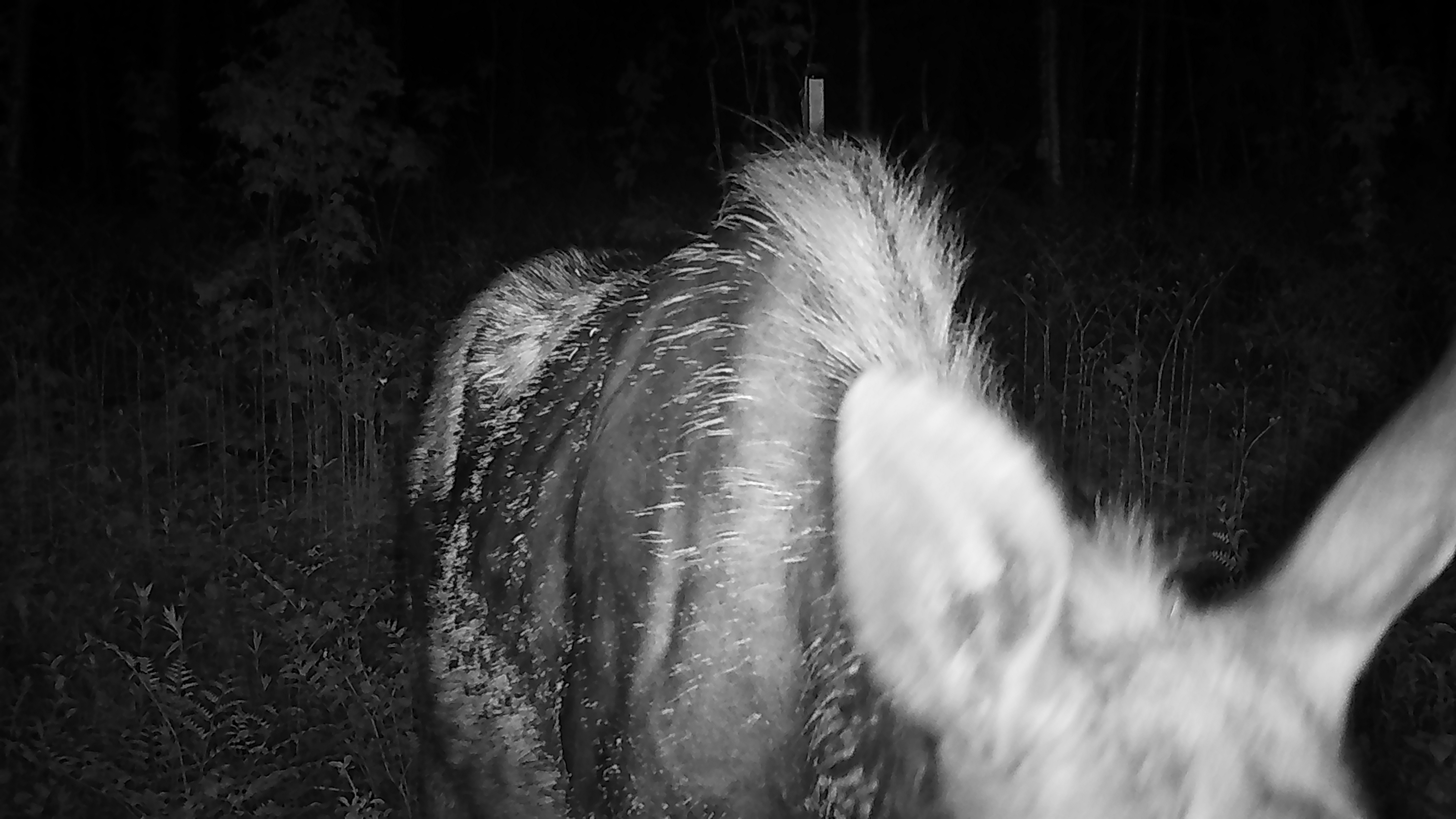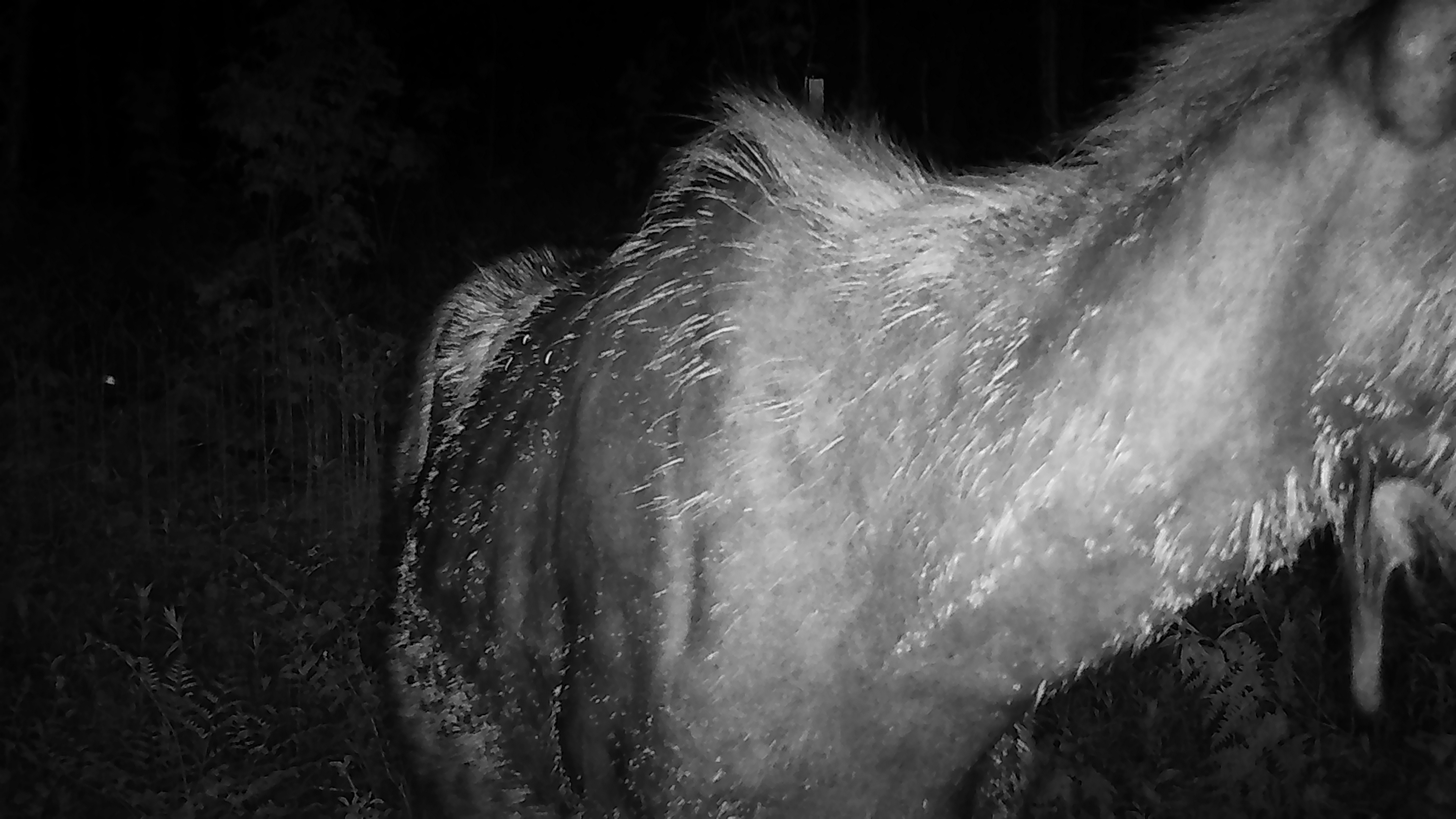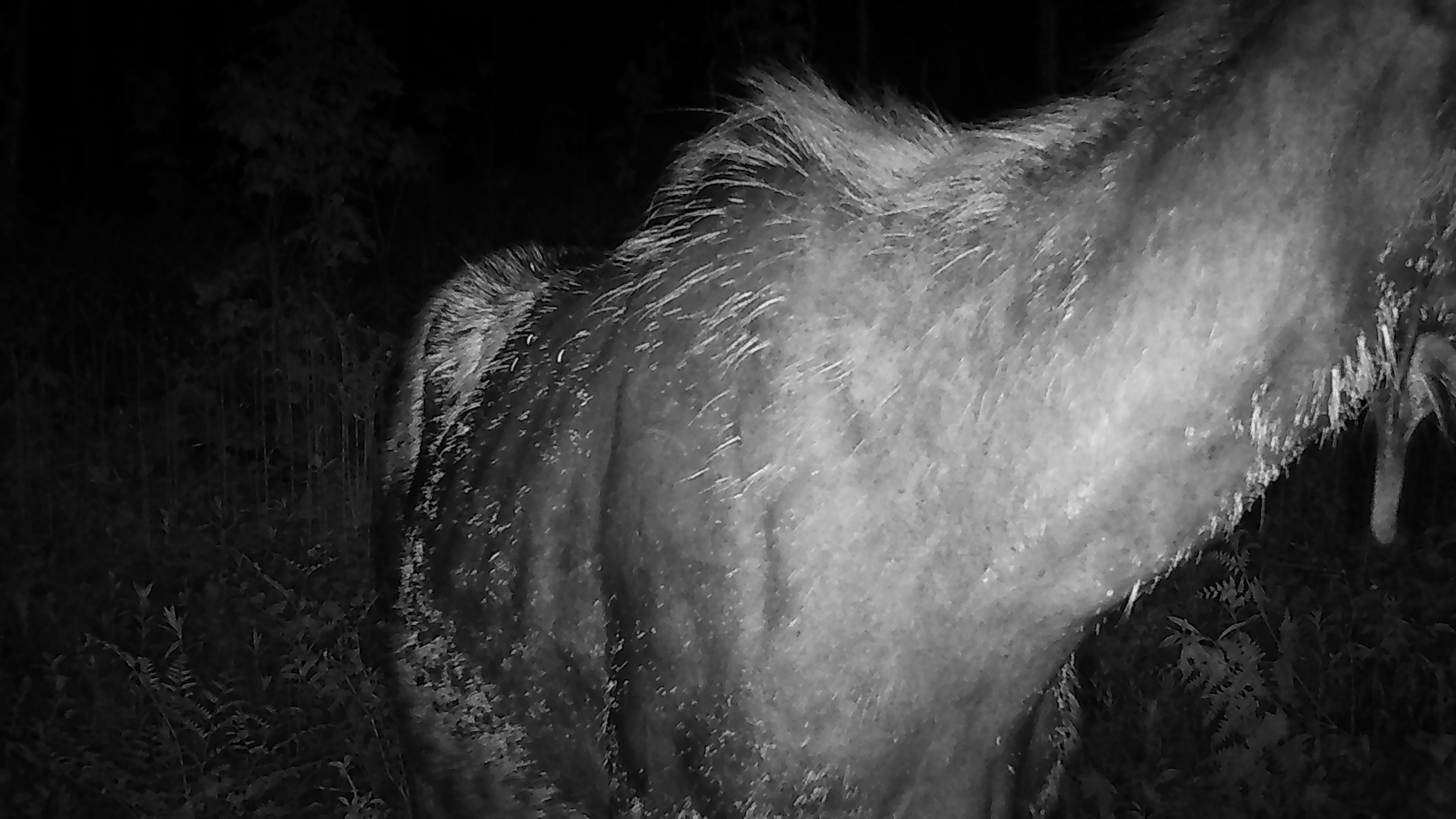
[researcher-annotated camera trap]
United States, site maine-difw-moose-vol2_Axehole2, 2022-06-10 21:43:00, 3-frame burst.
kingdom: Animalia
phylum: Chordata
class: Mammalia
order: Artiodactyla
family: Cervidae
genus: Alces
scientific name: Alces alces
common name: moose